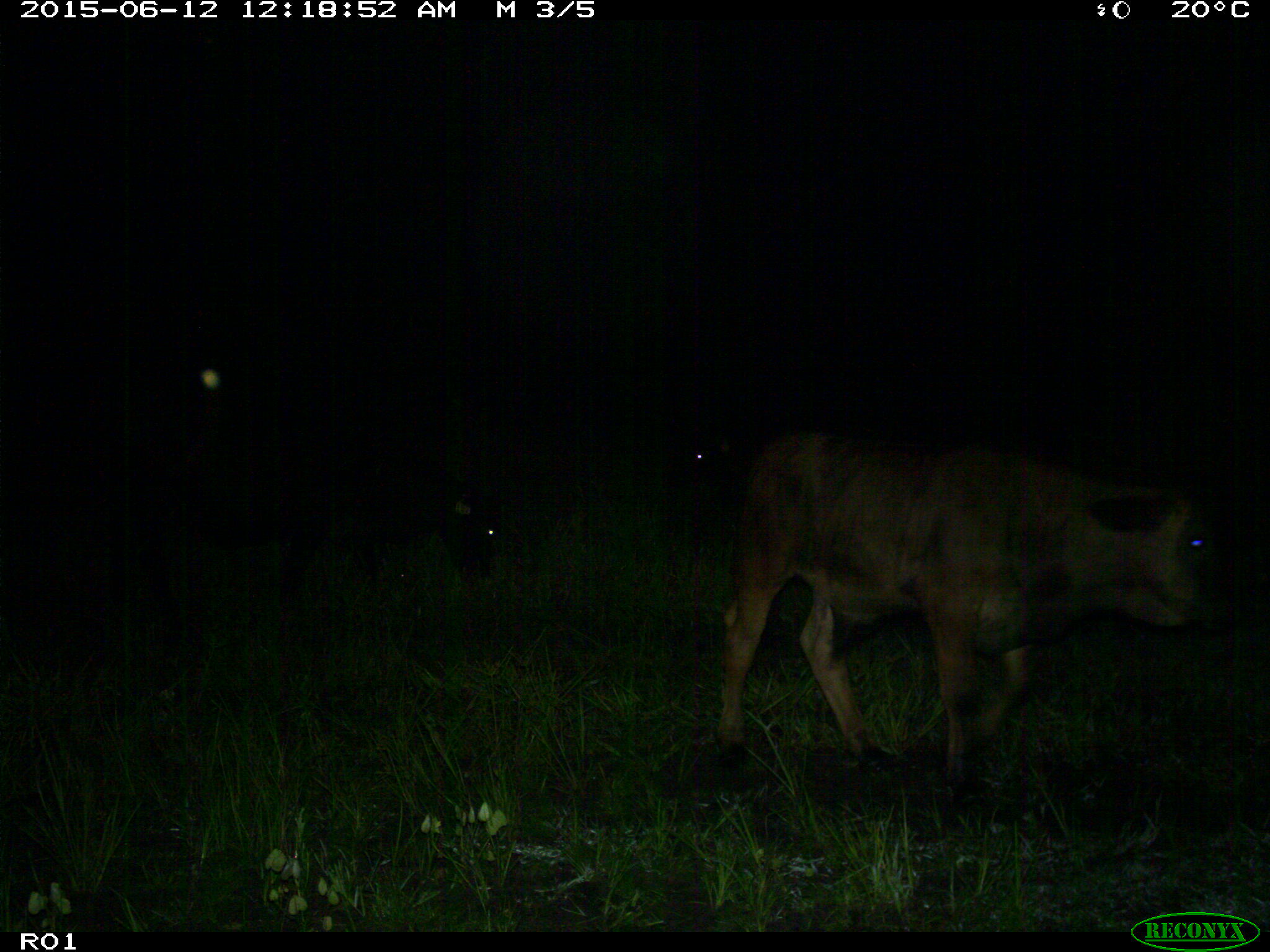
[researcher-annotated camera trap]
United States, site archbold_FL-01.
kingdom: Animalia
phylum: Chordata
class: Mammalia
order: Artiodactyla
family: Bovidae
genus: Bos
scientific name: Bos taurus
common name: domestic cow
Bos taurus (domestic cow).